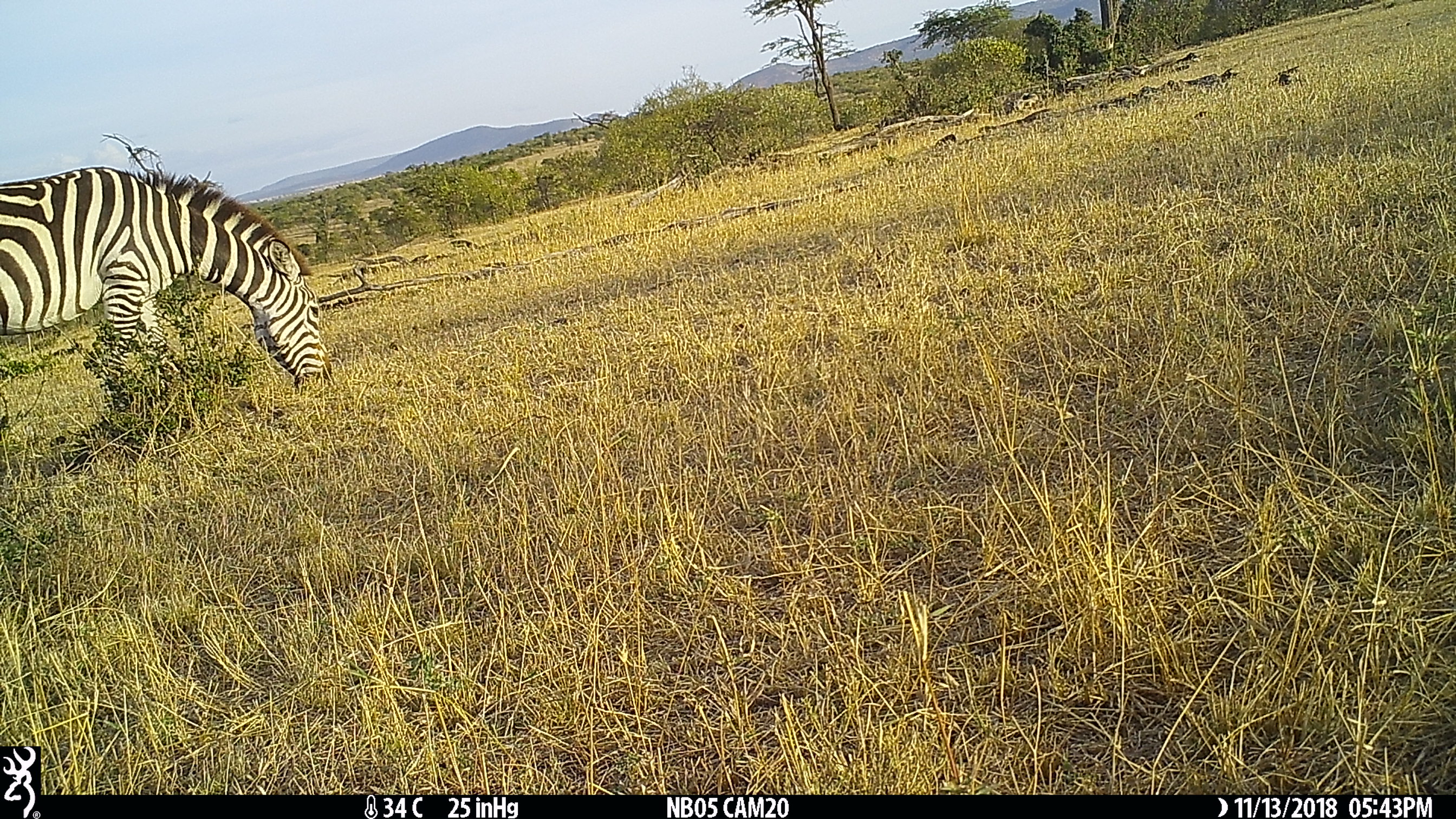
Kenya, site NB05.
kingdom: Animalia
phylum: Chordata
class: Mammalia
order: Perissodactyla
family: Equidae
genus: Equus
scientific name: Equus quagga burchellii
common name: burchell's zebra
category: zebra